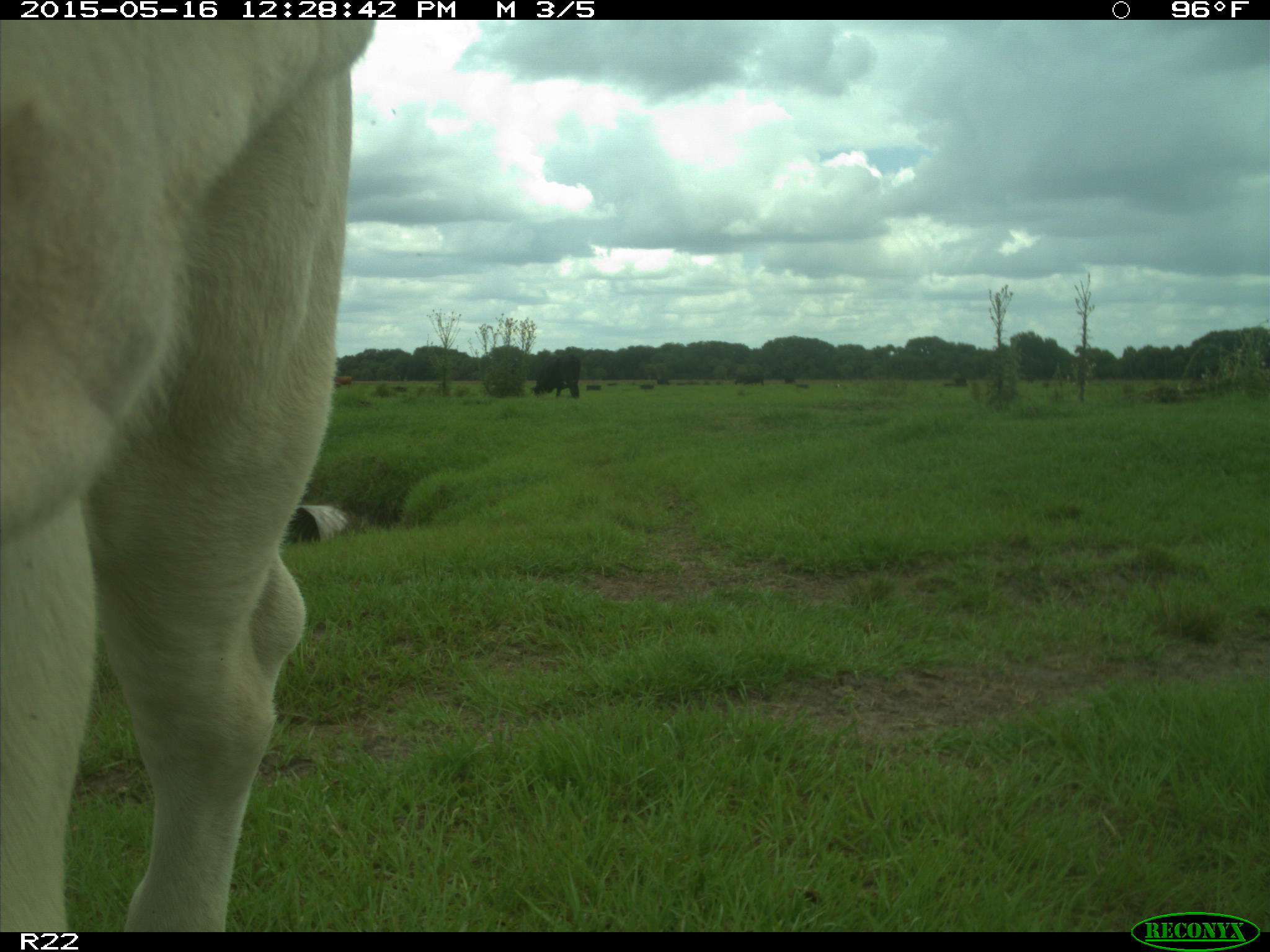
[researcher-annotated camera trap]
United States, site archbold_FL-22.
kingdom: Animalia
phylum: Chordata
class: Mammalia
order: Artiodactyla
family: Bovidae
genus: Bos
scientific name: Bos taurus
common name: domestic cow